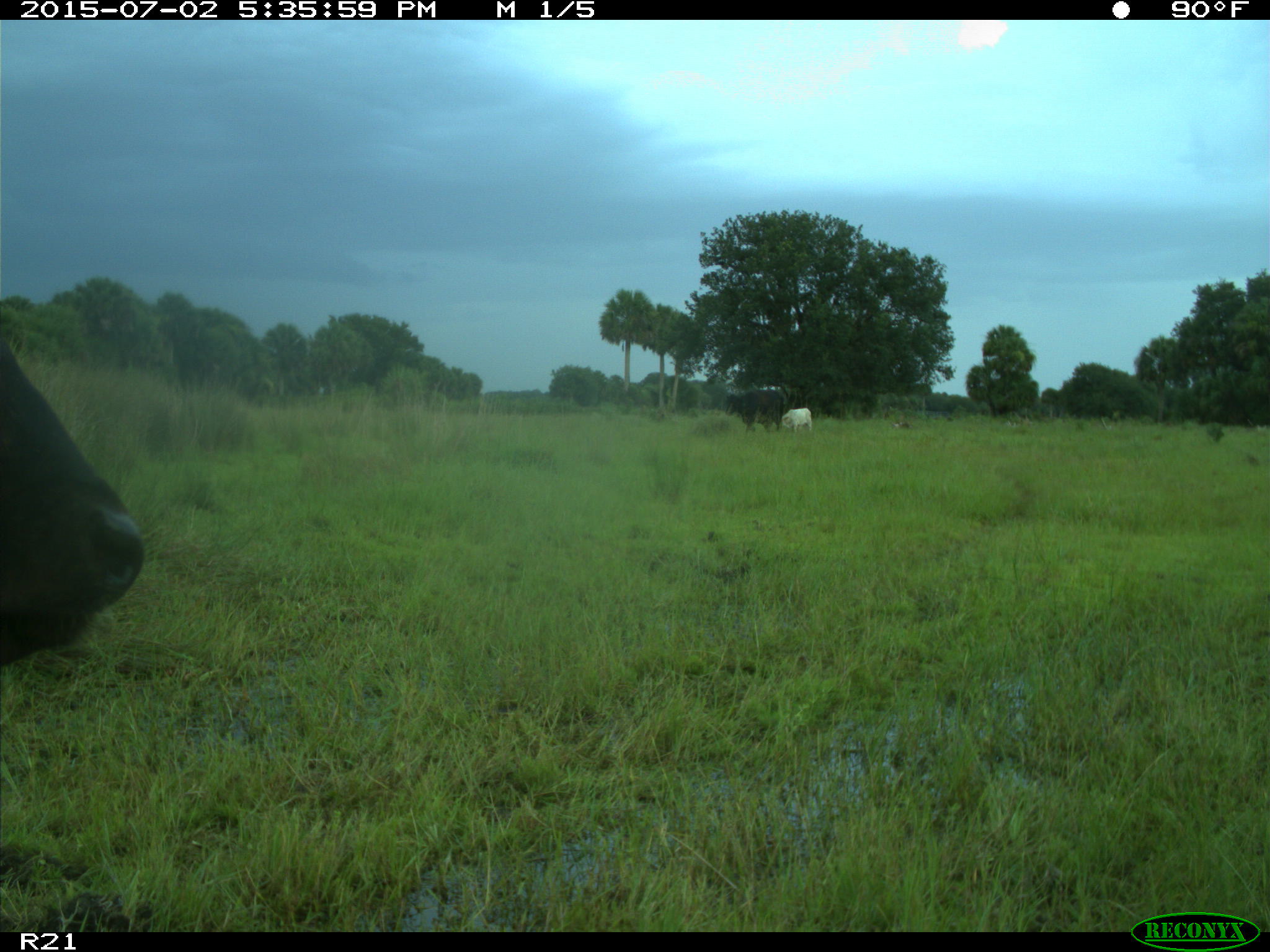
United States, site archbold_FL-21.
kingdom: Animalia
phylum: Chordata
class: Mammalia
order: Artiodactyla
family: Bovidae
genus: Bos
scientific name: Bos taurus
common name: domestic cow